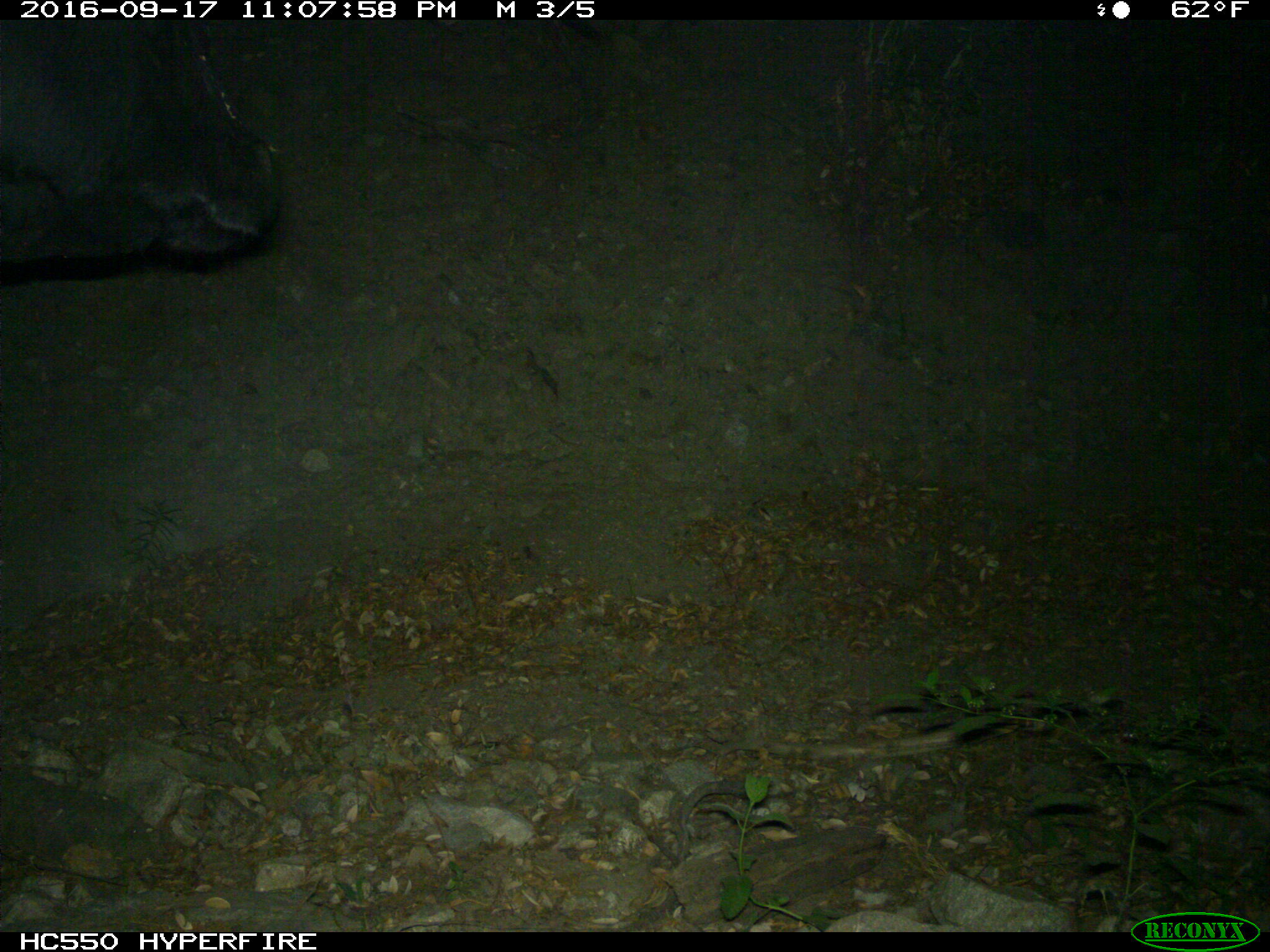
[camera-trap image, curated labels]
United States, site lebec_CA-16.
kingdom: Animalia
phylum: Chordata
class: Mammalia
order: Artiodactyla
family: Bovidae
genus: Bos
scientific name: Bos taurus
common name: domestic cow